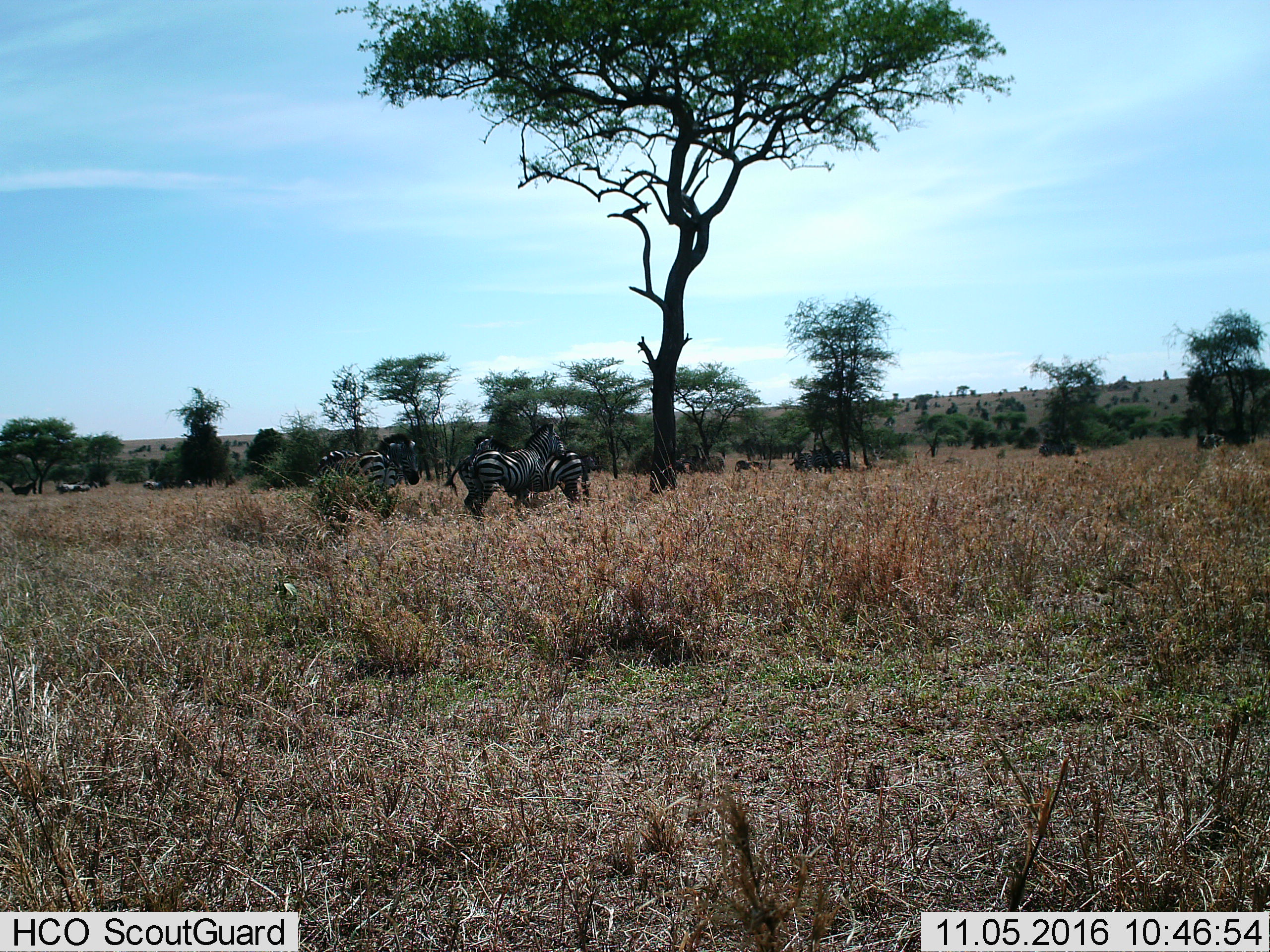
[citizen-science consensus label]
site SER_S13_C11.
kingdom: Animalia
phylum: Chordata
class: Mammalia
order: Perissodactyla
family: Equidae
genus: Equus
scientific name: Equus quagga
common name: plains zebra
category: zebraplains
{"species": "zebraplains (plains zebra) (Equus quagga)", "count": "11-50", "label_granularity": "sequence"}